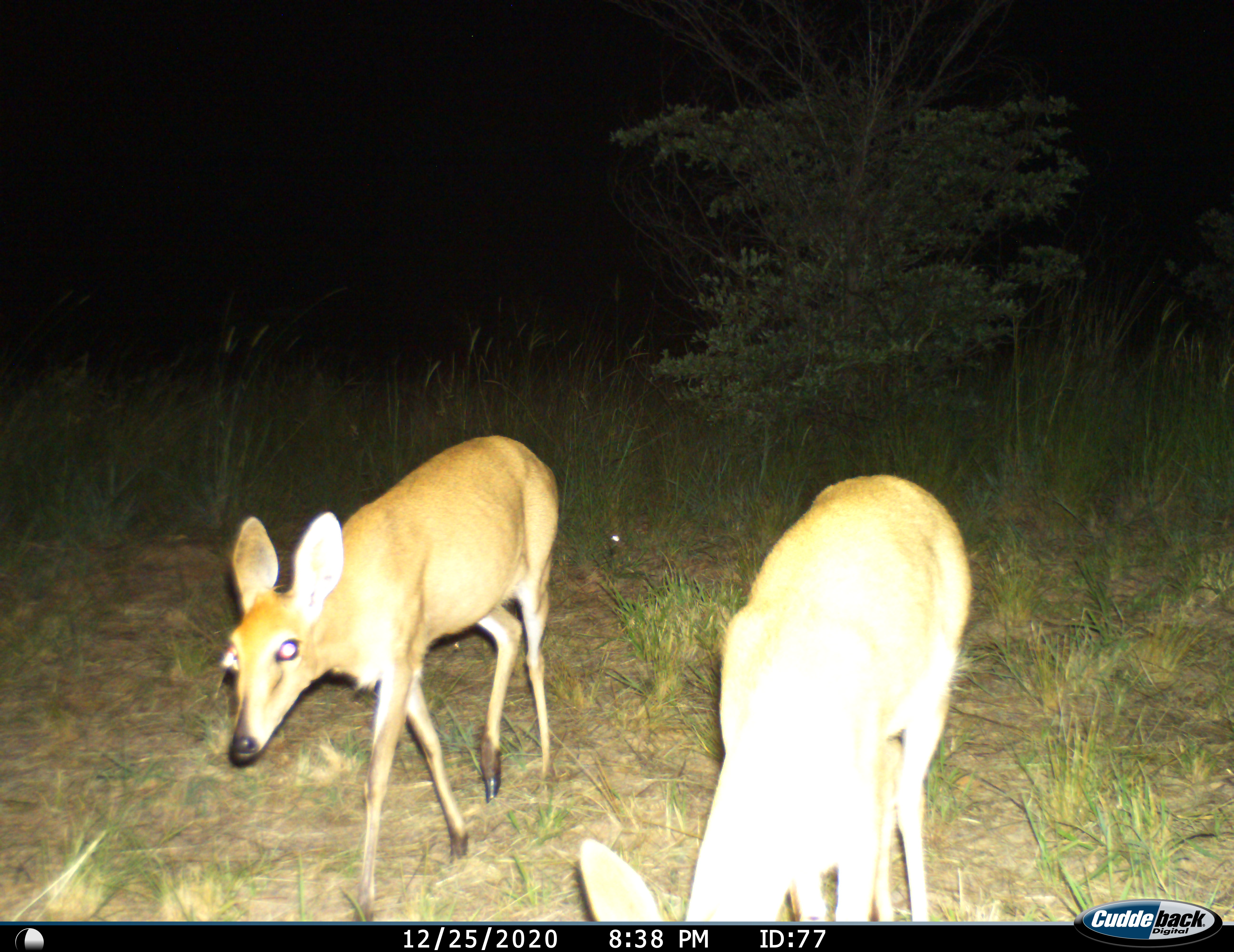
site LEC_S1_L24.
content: unidentified animal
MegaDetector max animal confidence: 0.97